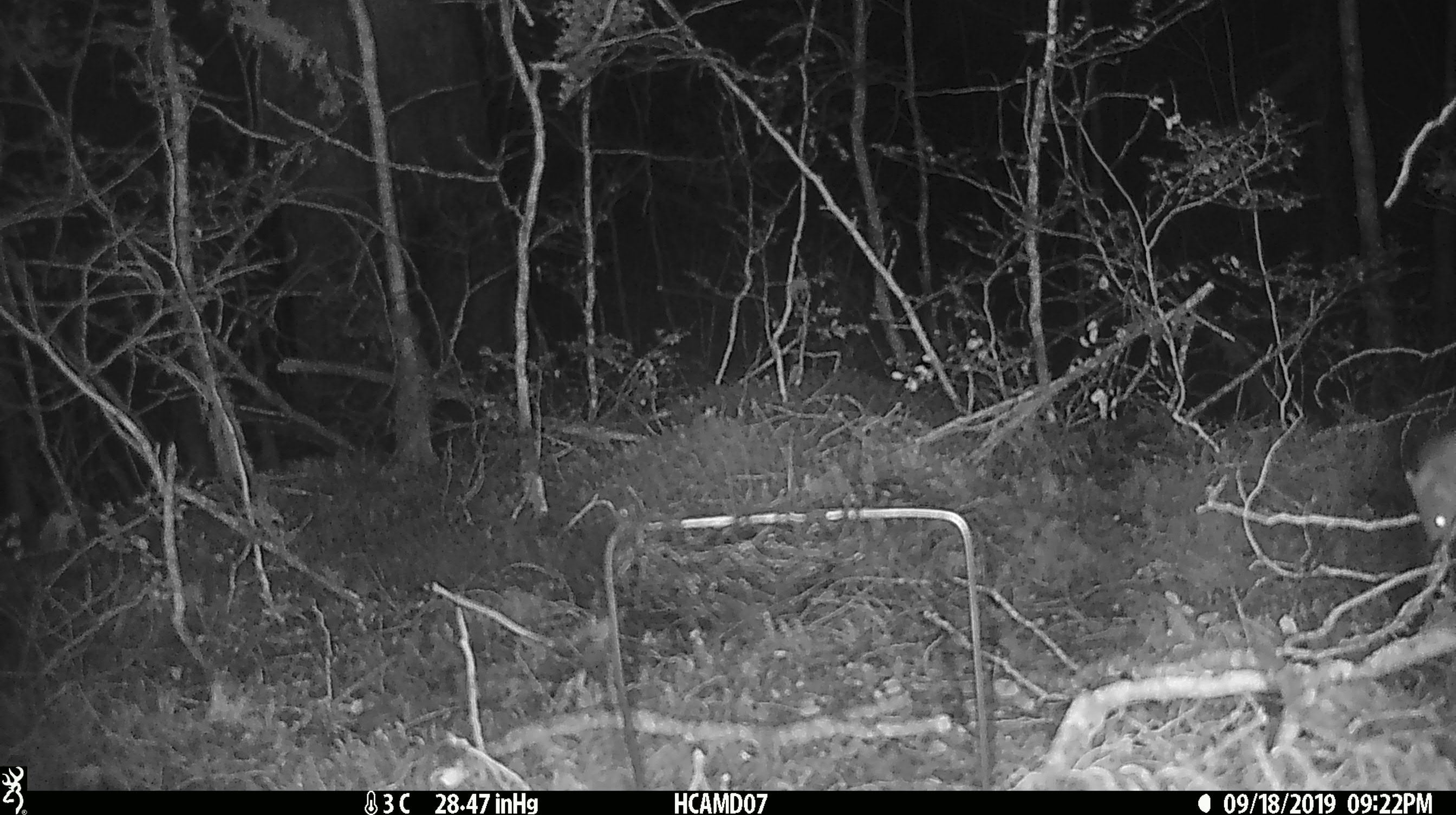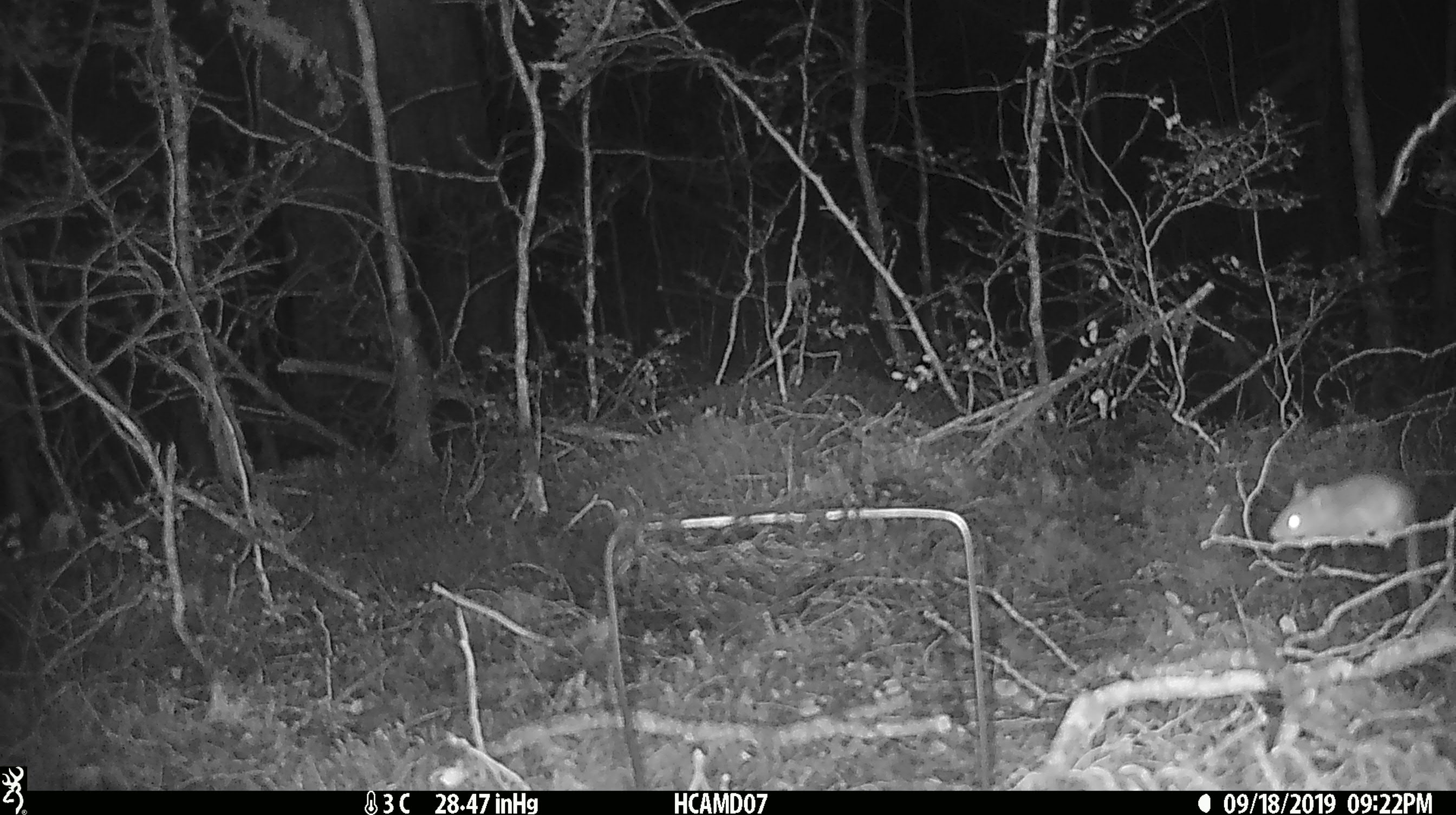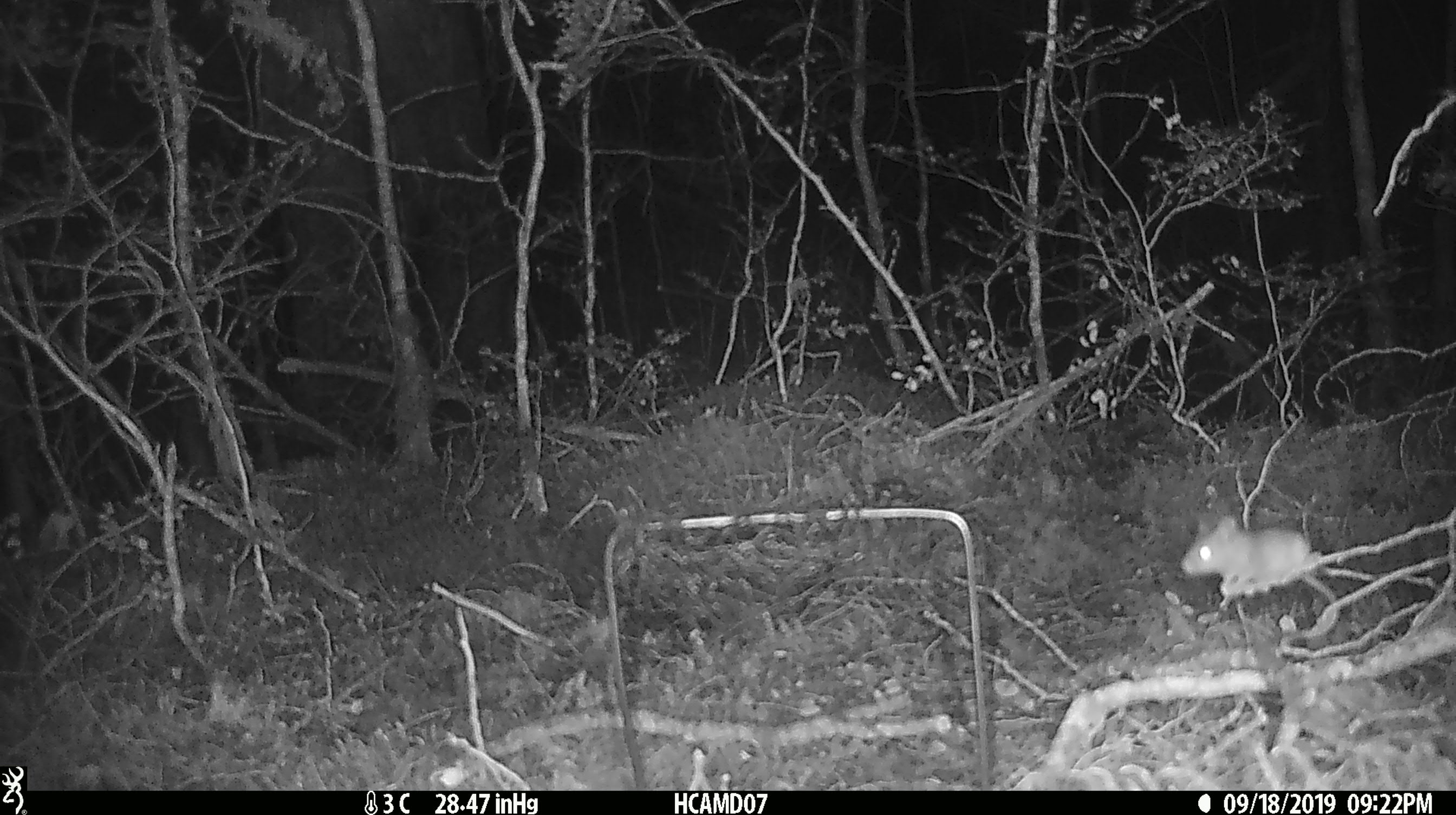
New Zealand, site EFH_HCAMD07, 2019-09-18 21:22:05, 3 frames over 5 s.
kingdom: Animalia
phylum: Chordata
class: Mammalia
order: Rodentia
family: Muridae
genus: Mus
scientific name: Mus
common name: mouse